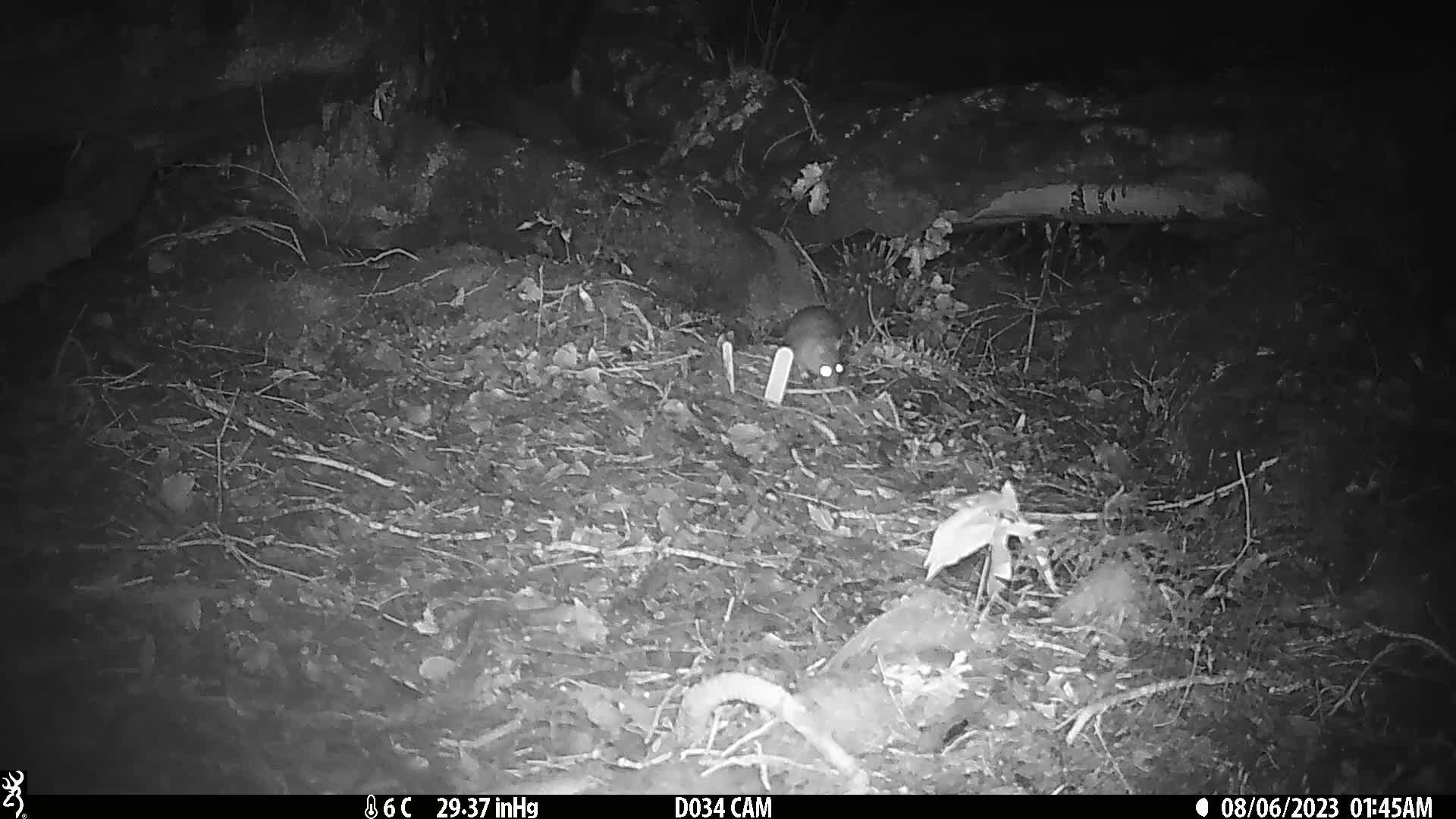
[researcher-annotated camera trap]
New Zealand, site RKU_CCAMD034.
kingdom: Animalia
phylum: Chordata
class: Mammalia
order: Rodentia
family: Muridae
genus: Rattus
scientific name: Rattus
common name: rat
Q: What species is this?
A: Rat (Rattus).